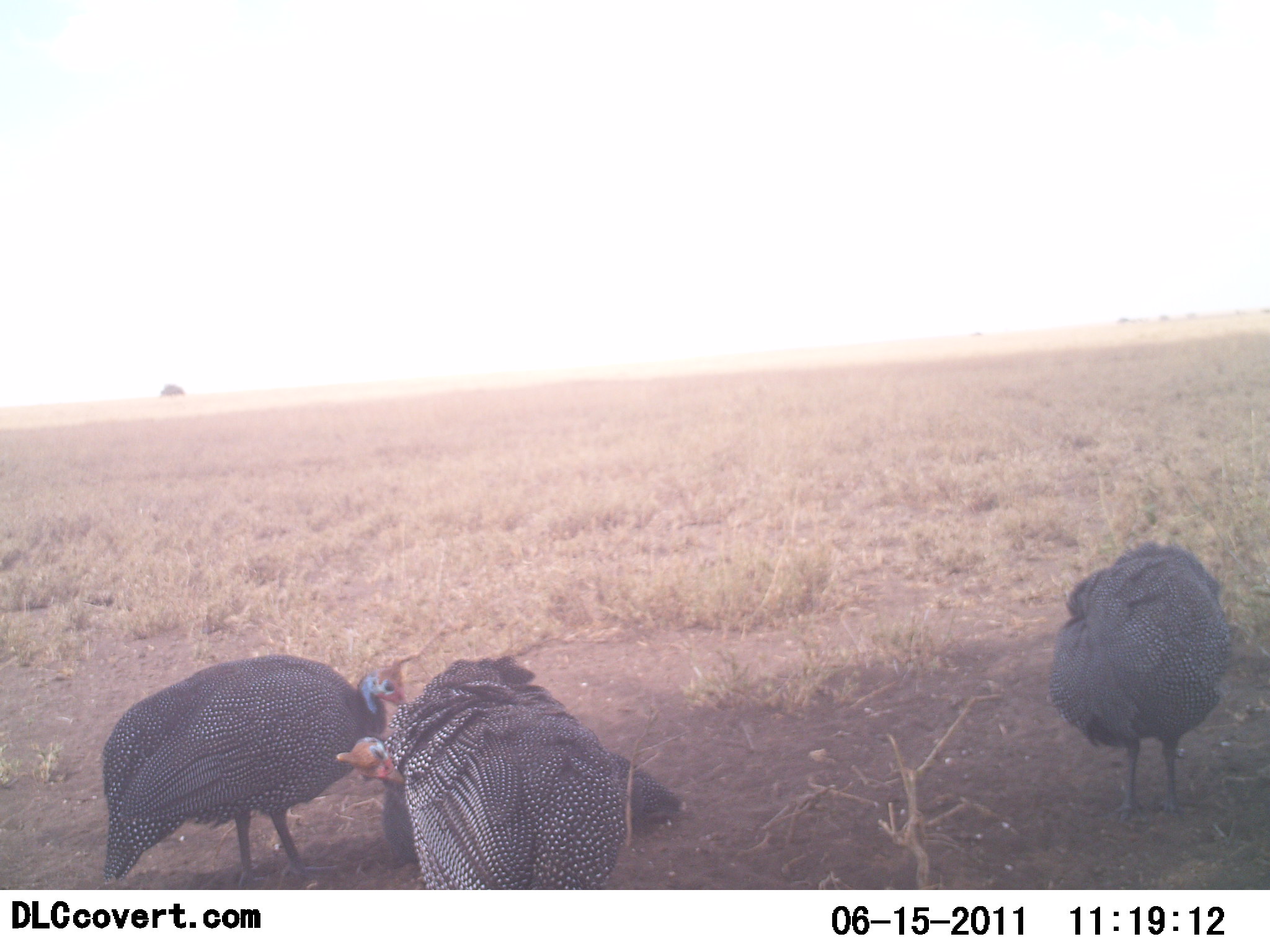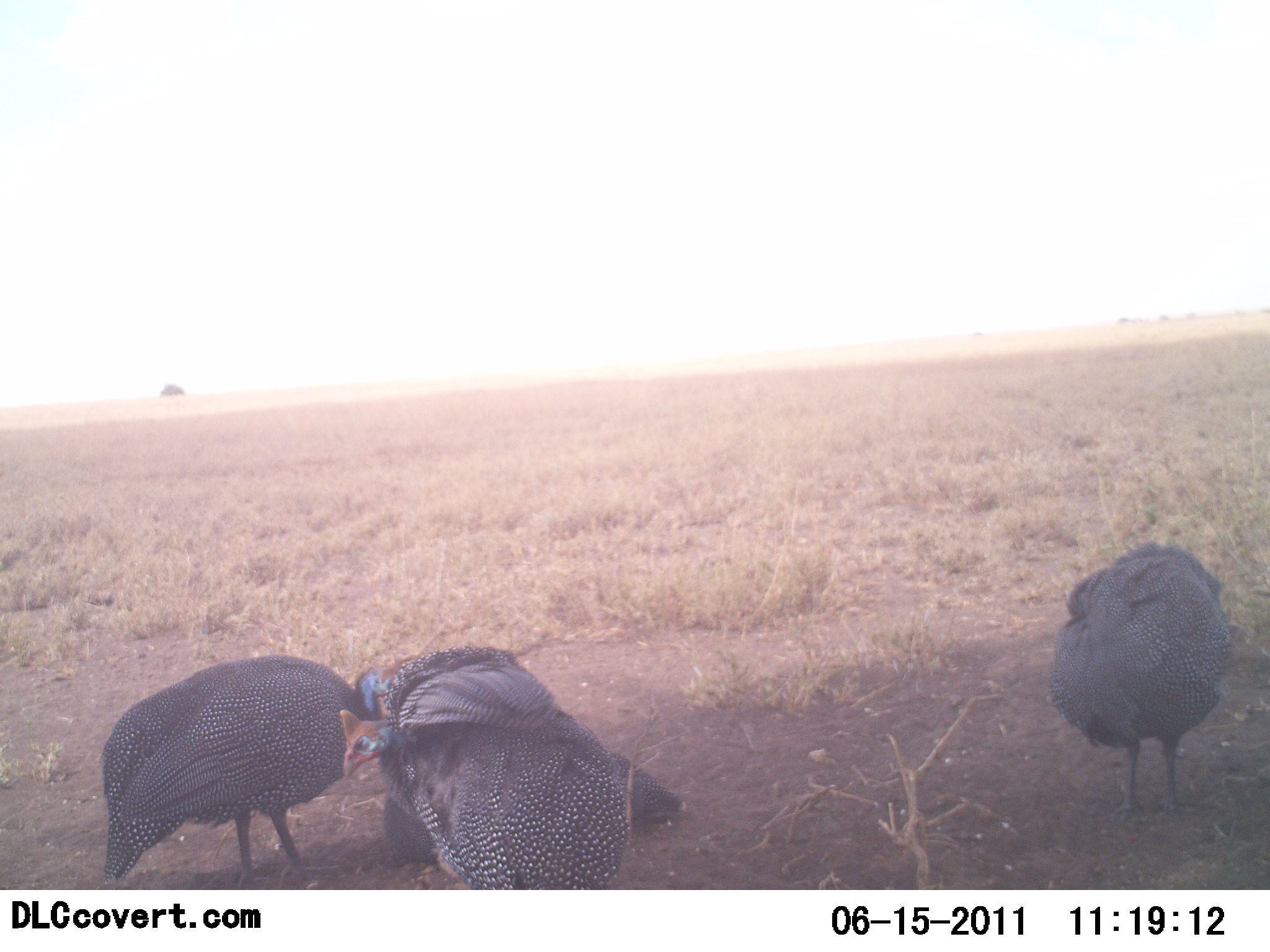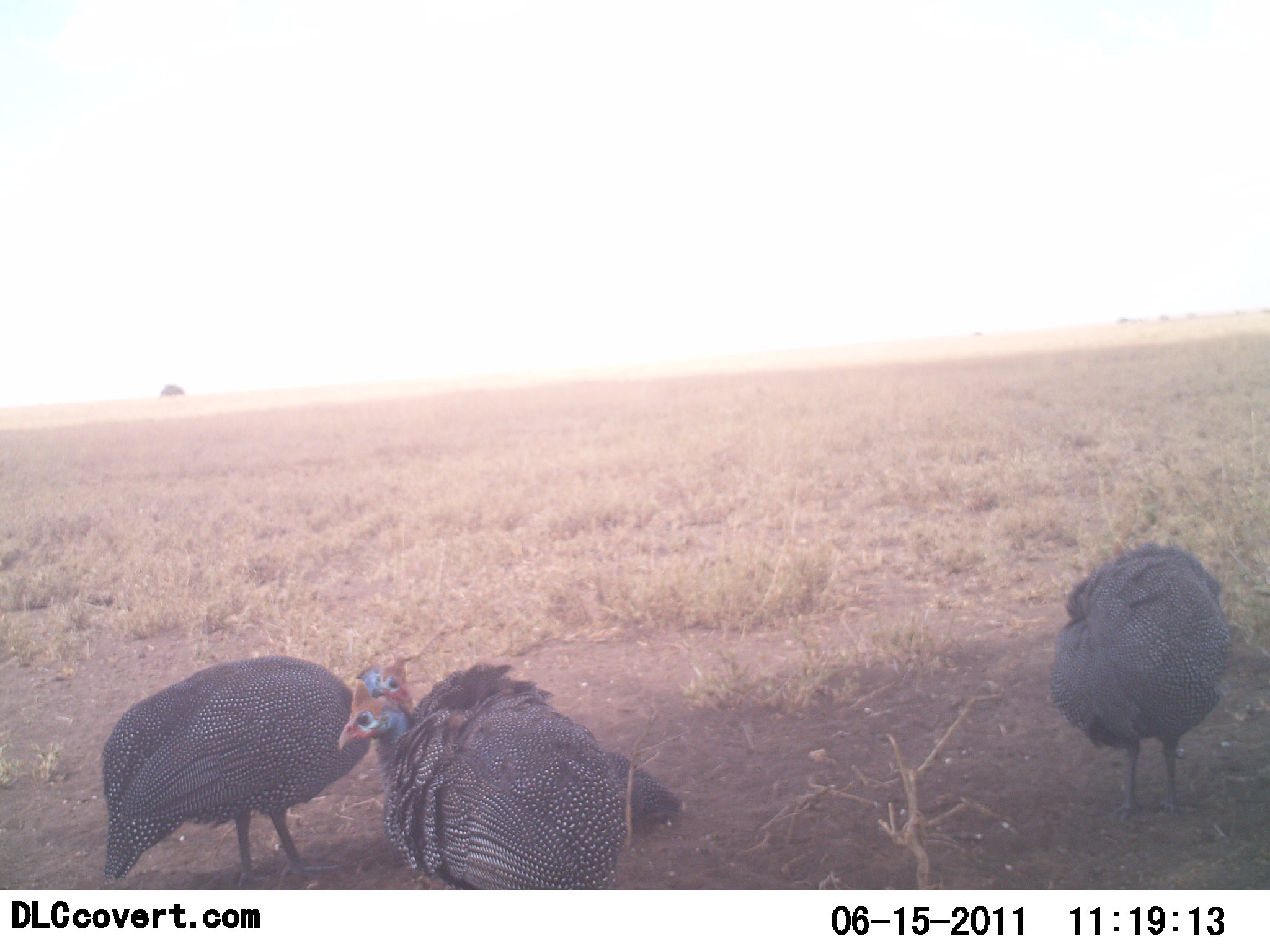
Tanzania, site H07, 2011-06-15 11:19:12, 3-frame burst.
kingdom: Animalia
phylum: Chordata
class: Aves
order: Galliformes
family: Numididae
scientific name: Numididae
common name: guinea fowl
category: guineafowl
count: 4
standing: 54%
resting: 23%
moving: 31%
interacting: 15%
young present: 0%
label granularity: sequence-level